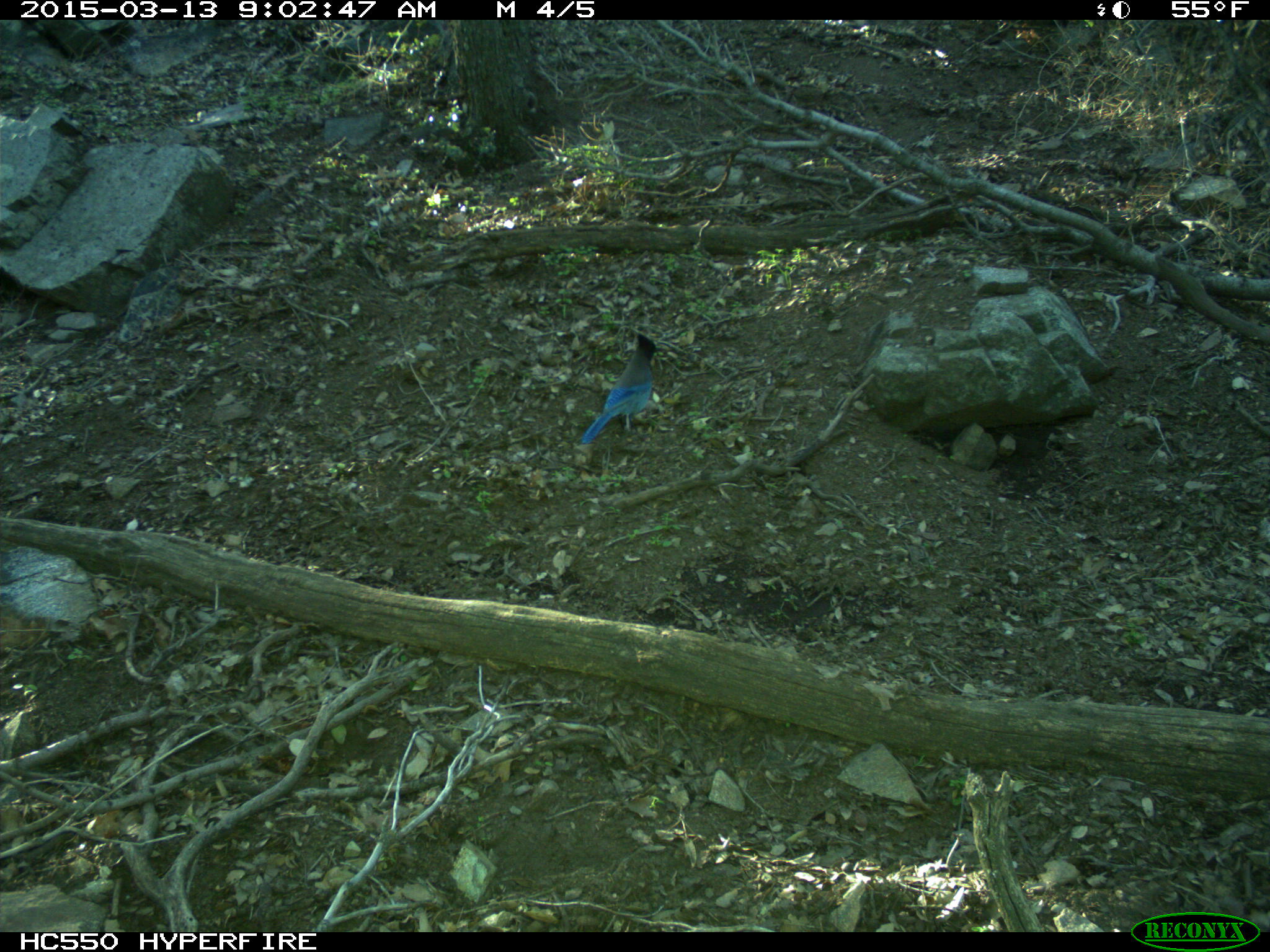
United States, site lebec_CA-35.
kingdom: Animalia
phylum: Chordata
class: Aves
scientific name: Aves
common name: birds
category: unidentified bird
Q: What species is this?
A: Unidentified bird (birds) (Aves).